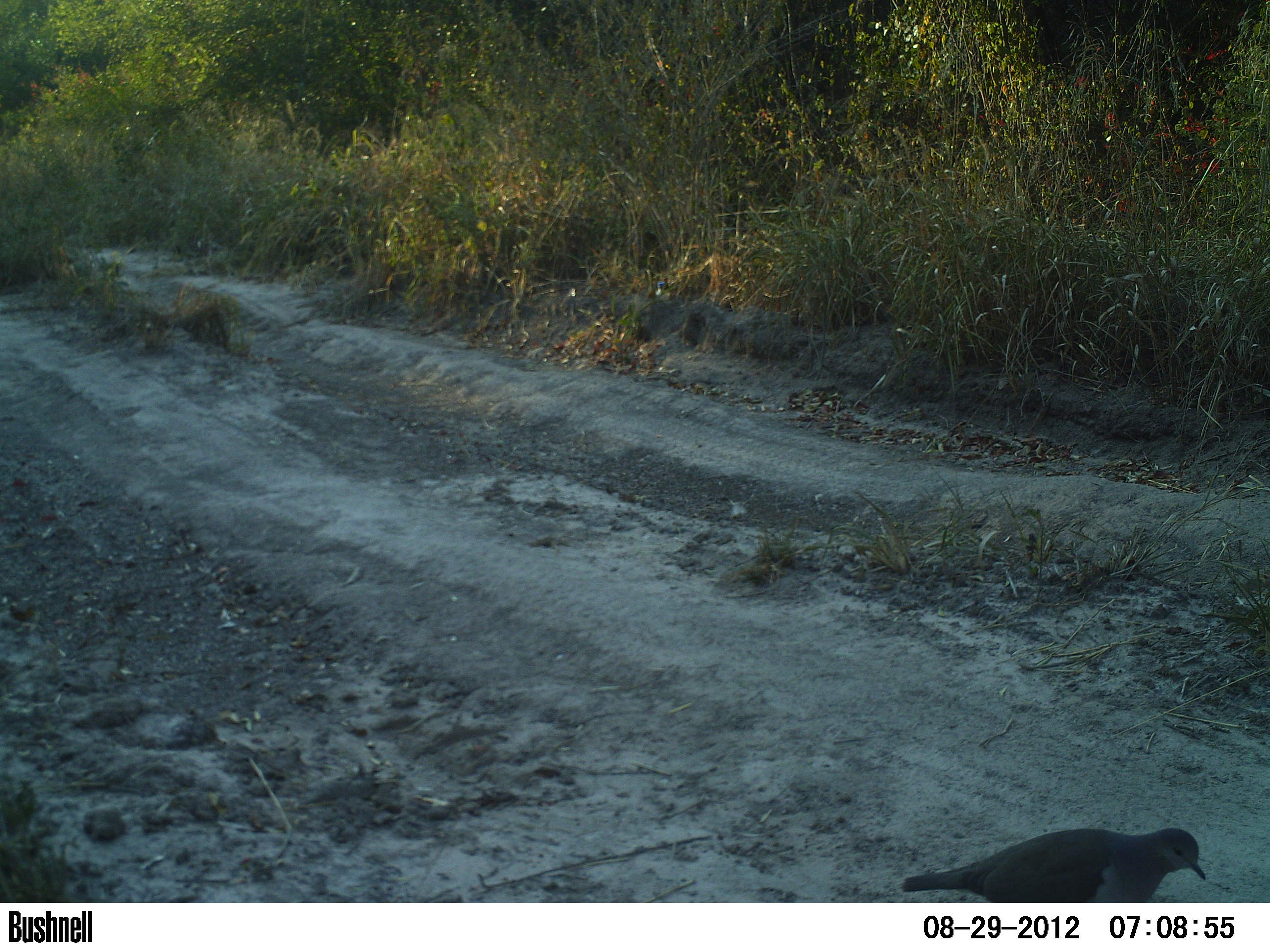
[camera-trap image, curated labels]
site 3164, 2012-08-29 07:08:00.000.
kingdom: Animalia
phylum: Chordata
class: Aves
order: Columbiformes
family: Columbidae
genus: Leptotila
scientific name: Leptotila verreauxi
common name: white-tipped dove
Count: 1.